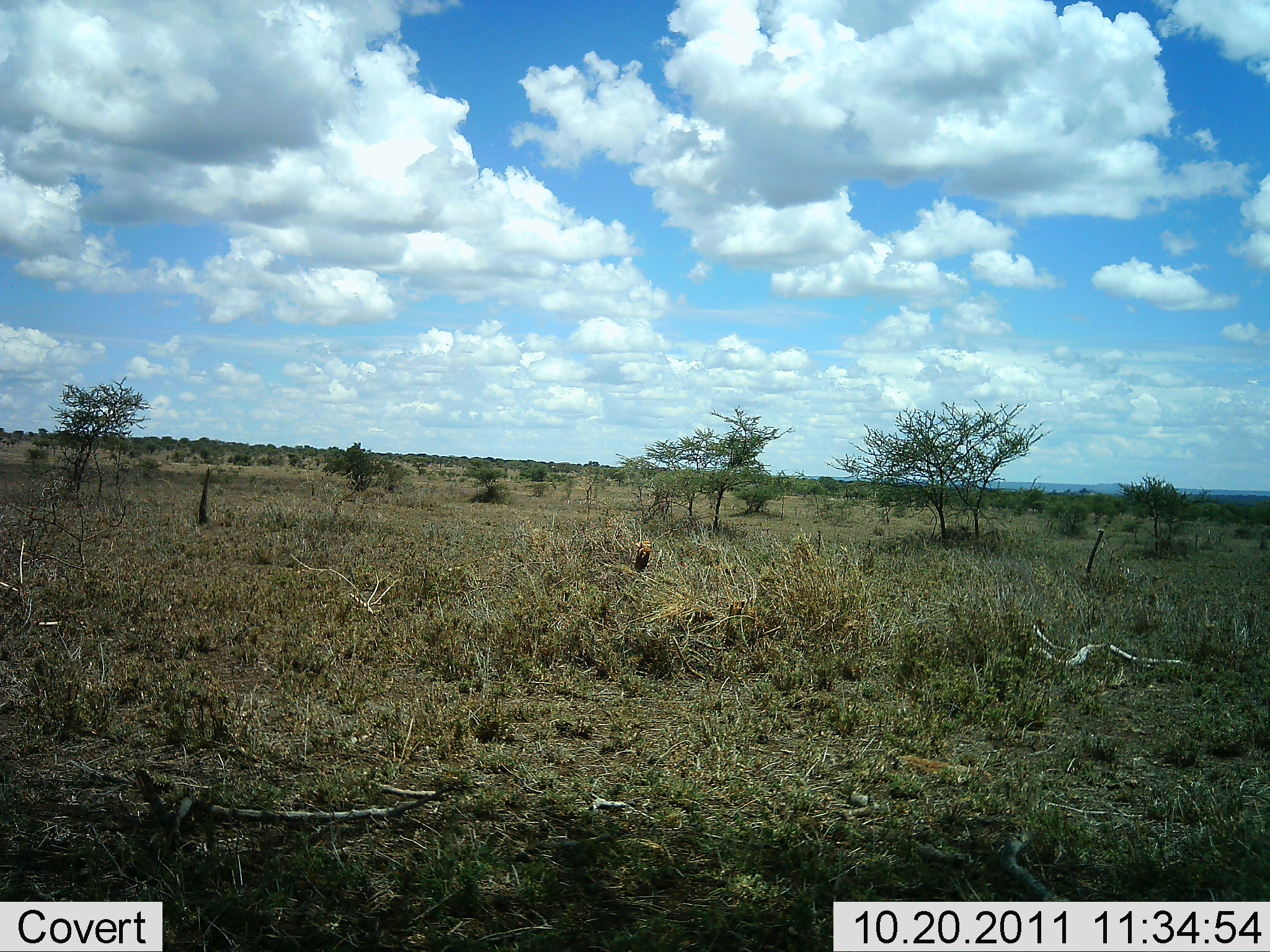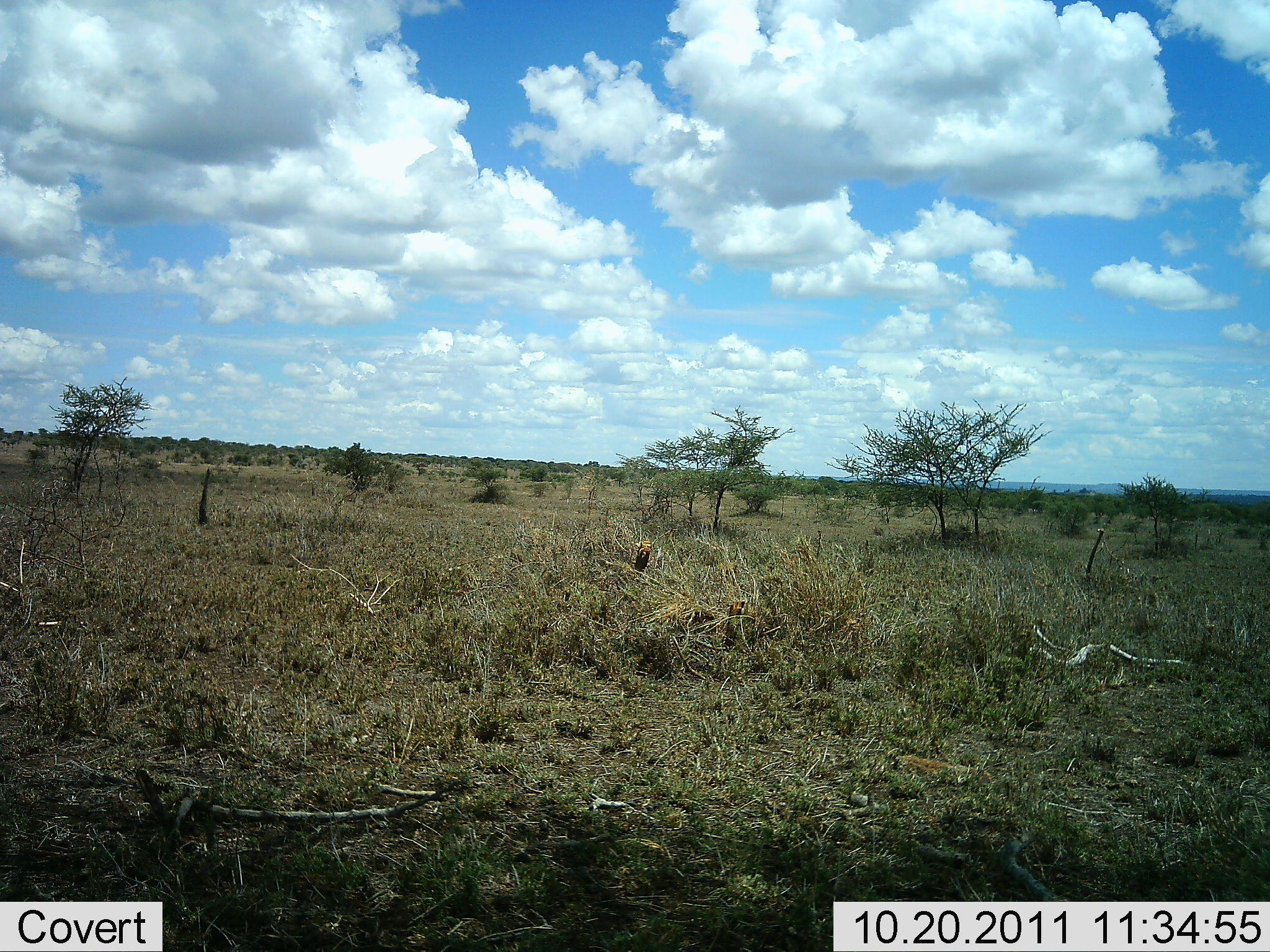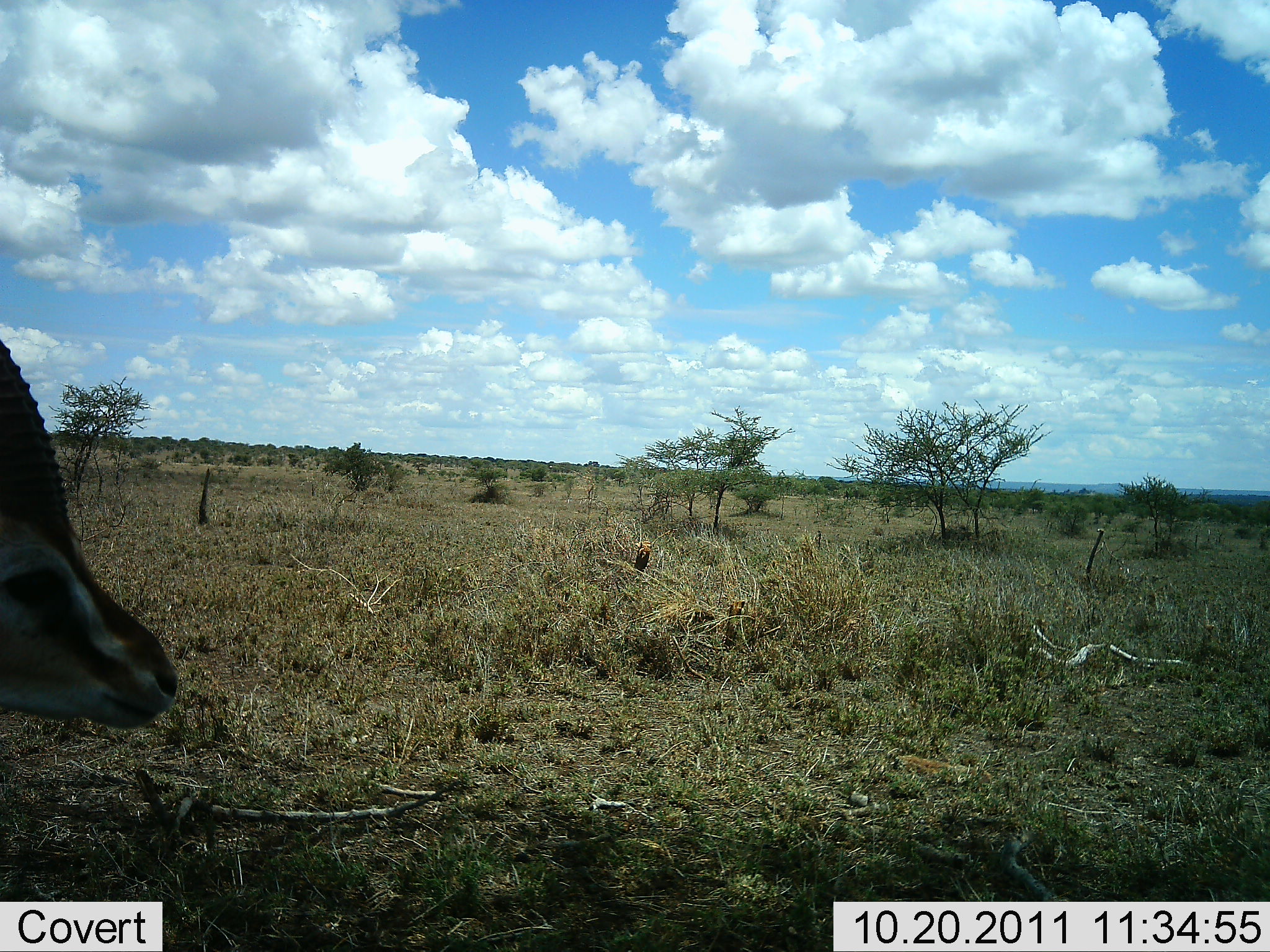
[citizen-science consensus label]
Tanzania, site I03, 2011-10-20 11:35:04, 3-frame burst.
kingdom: Animalia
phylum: Chordata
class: Mammalia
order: Artiodactyla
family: Bovidae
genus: Eudorcas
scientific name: Eudorcas thomsonii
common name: thomson's gazelle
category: gazellethomsons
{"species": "gazellethomsons (thomson's gazelle) (Eudorcas thomsonii)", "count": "1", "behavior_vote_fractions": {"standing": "27%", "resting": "0%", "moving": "55%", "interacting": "9%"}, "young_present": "0%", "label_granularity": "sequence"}